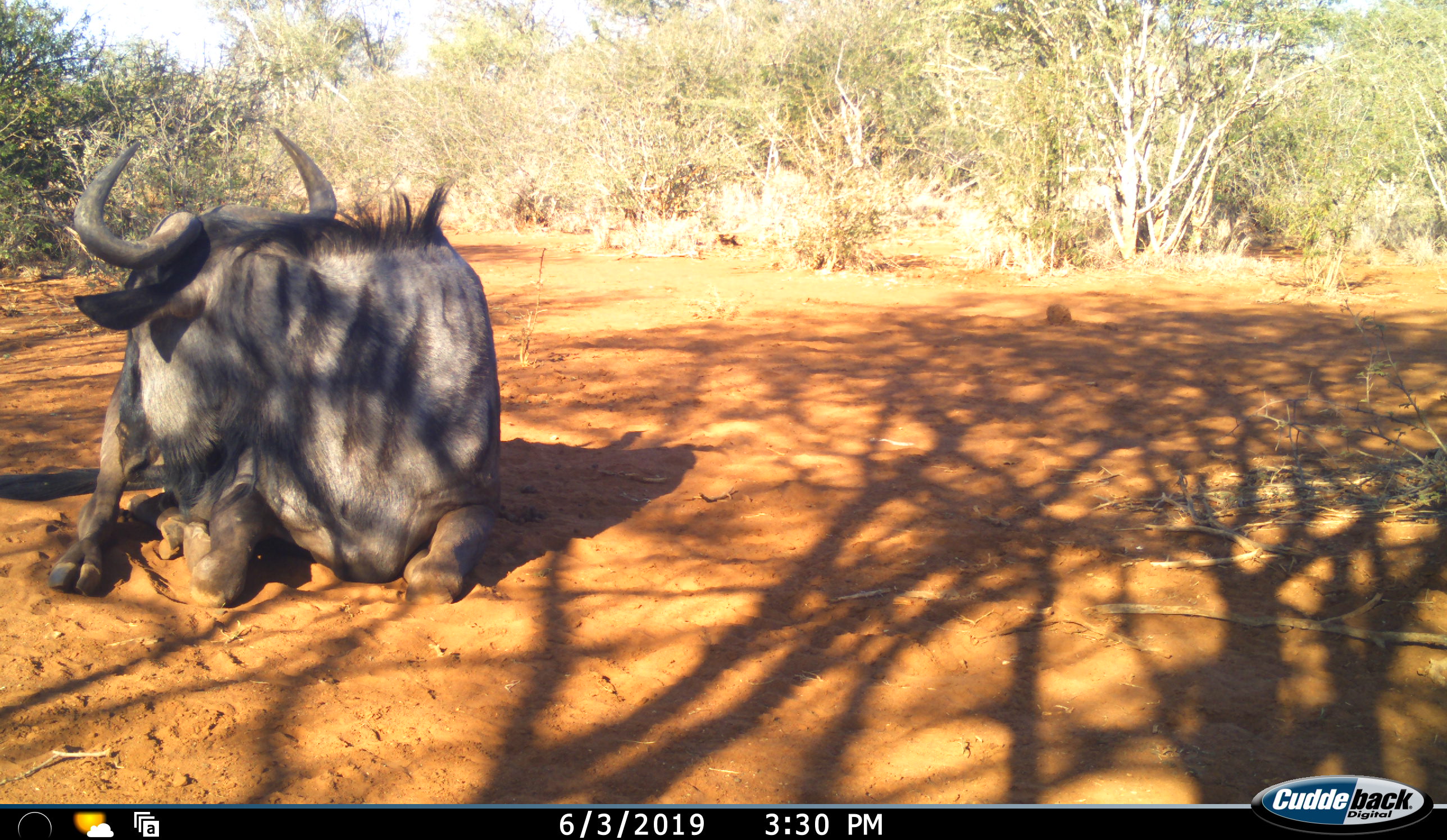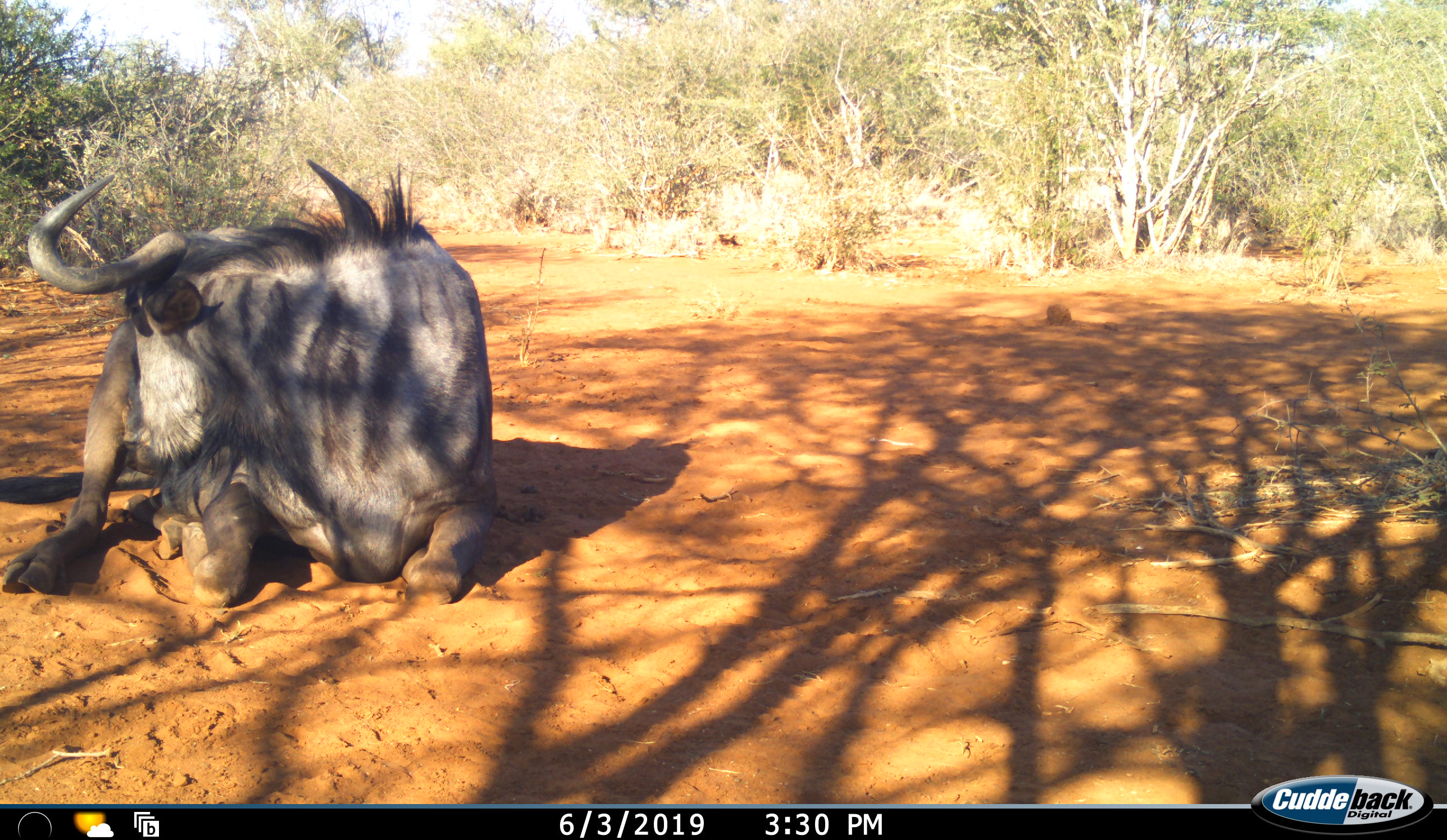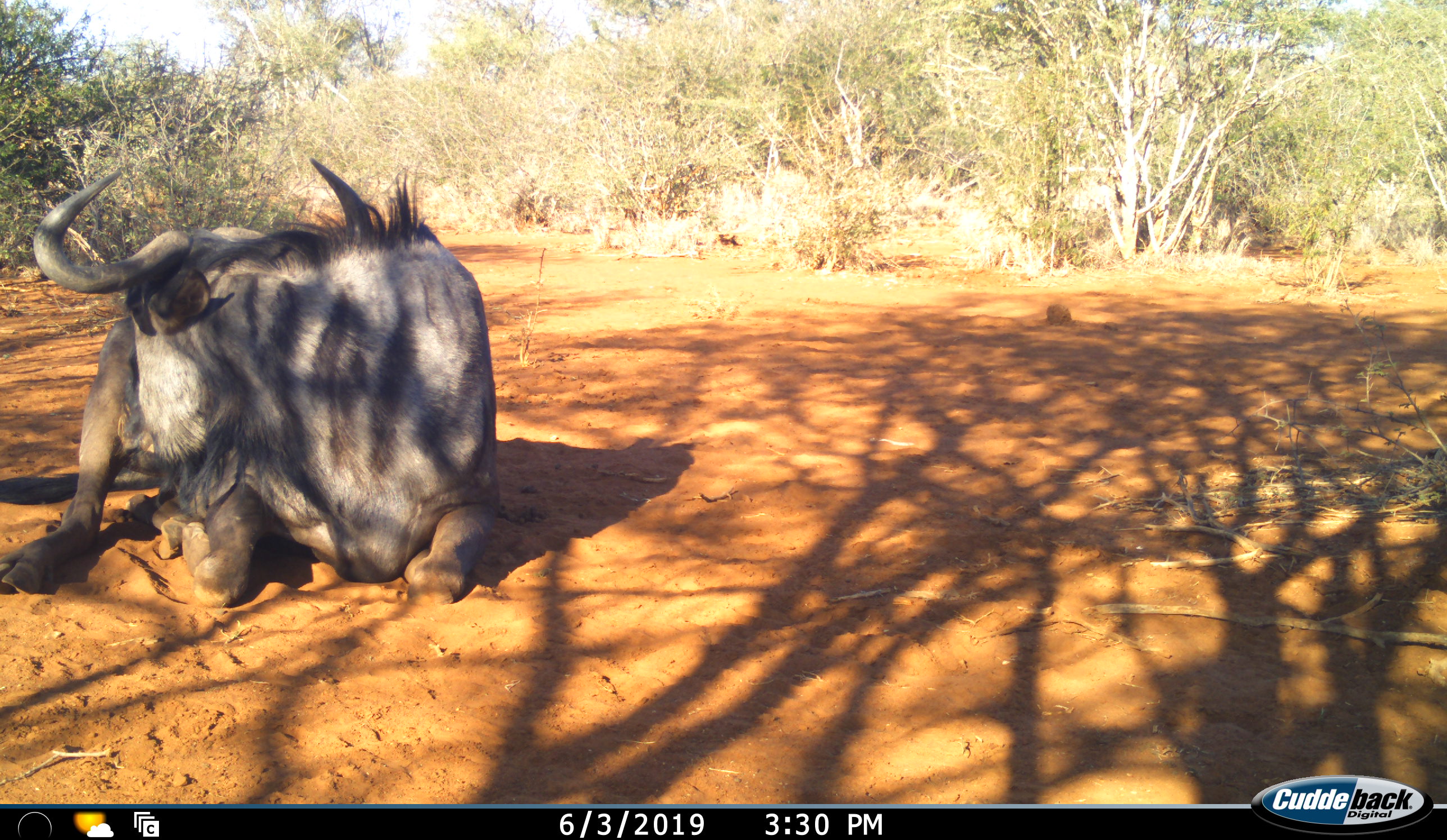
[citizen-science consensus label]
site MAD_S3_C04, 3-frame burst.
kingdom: Animalia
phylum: Chordata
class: Mammalia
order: Artiodactyla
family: Bovidae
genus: Connochaetes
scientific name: Connochaetes taurinus taurinus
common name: blue wildebeest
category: wildebeestblue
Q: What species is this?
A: Wildebeestblue (blue wildebeest) (Connochaetes taurinus taurinus).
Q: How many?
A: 1.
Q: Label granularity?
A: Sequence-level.